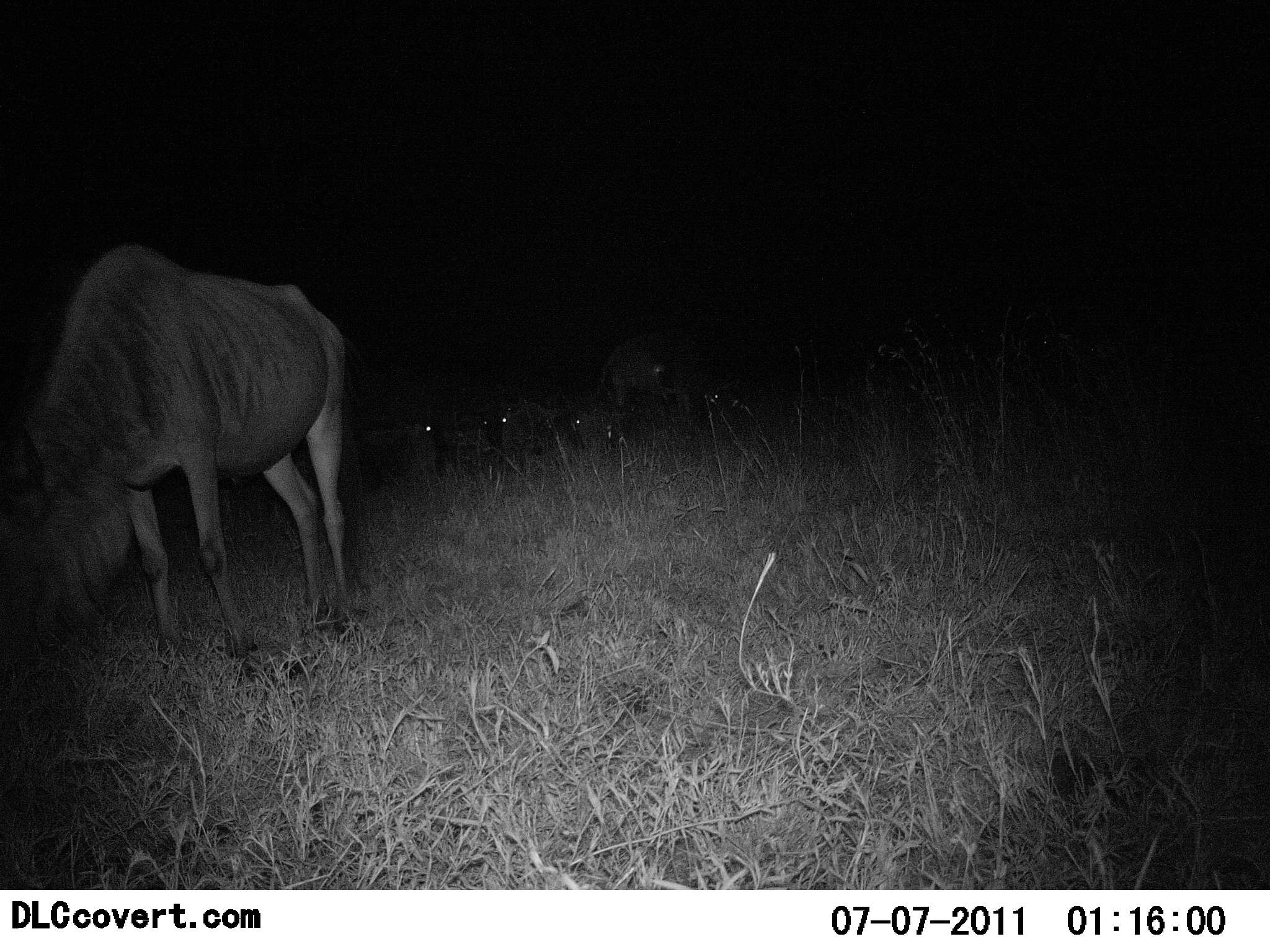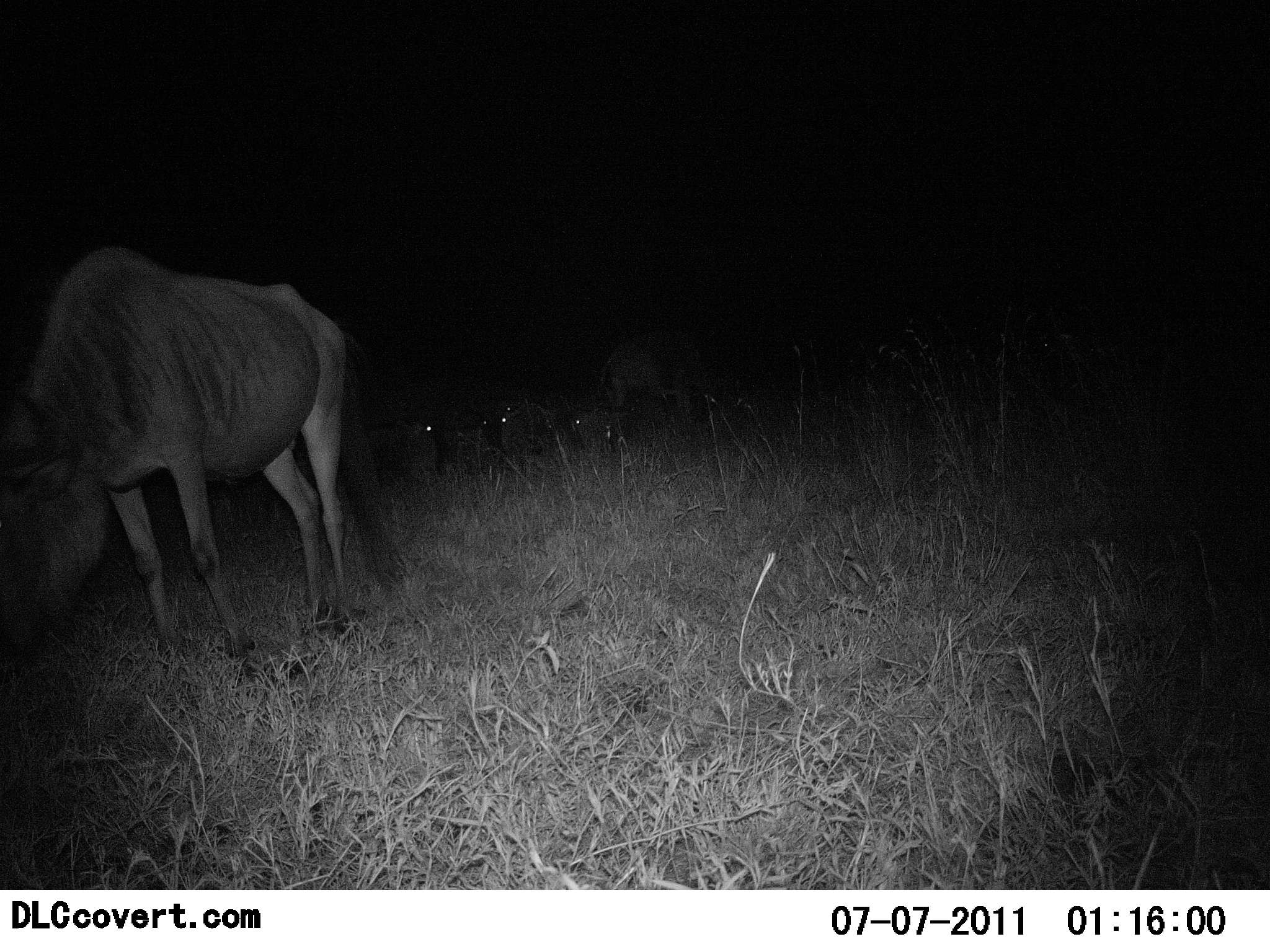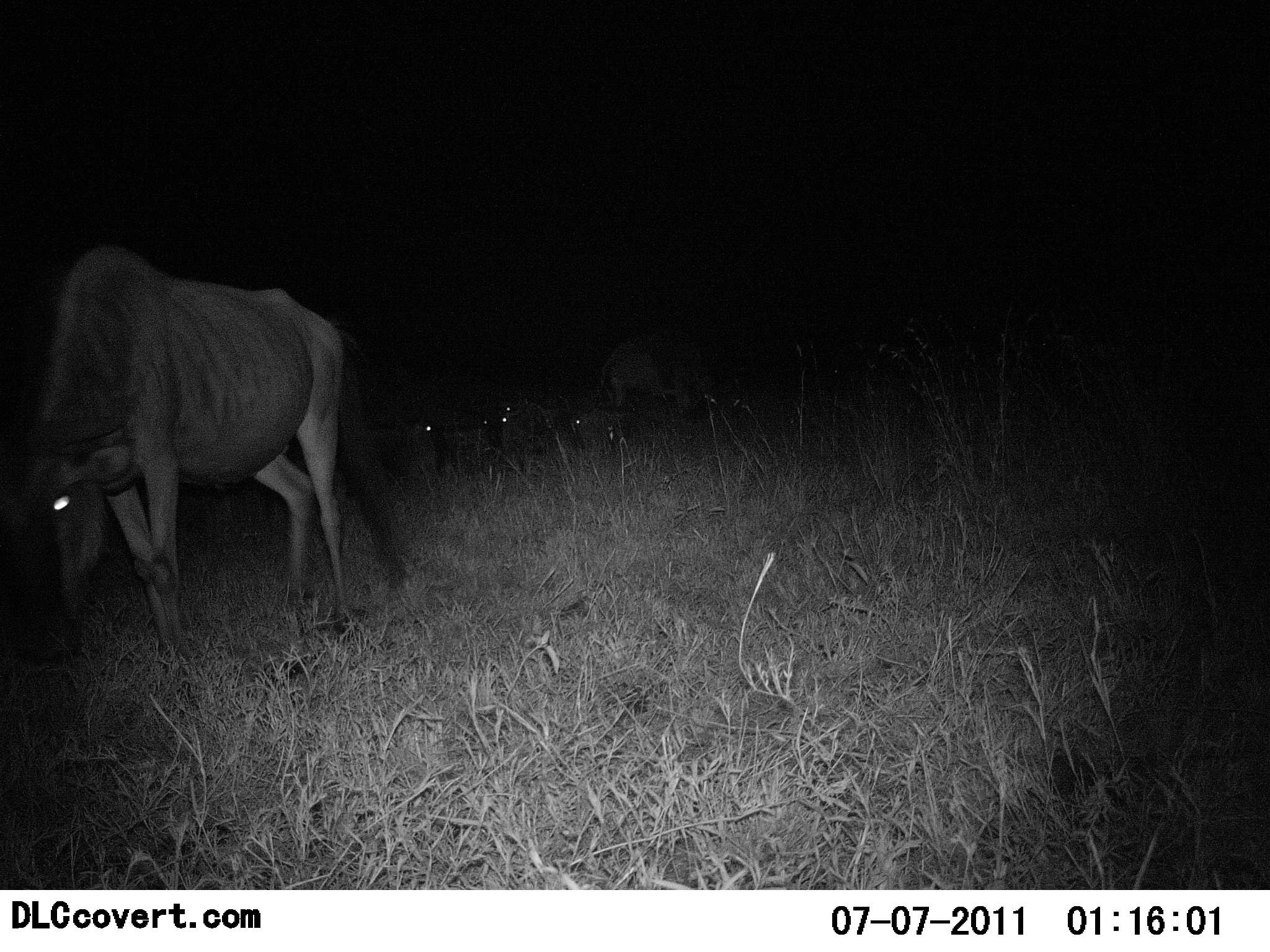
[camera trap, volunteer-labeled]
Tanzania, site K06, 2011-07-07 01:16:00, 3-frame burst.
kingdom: Animalia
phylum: Chordata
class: Mammalia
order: Artiodactyla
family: Bovidae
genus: Connochaetes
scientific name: Connochaetes taurinus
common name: blue wildebeest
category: wildebeest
Wildebeest (blue wildebeest) (Connochaetes taurinus), count 5. Behavior (volunteer vote fractions): standing 67%, resting 42%, moving 0%, interacting 0%. Young present (vote fraction): 0%. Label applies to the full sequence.